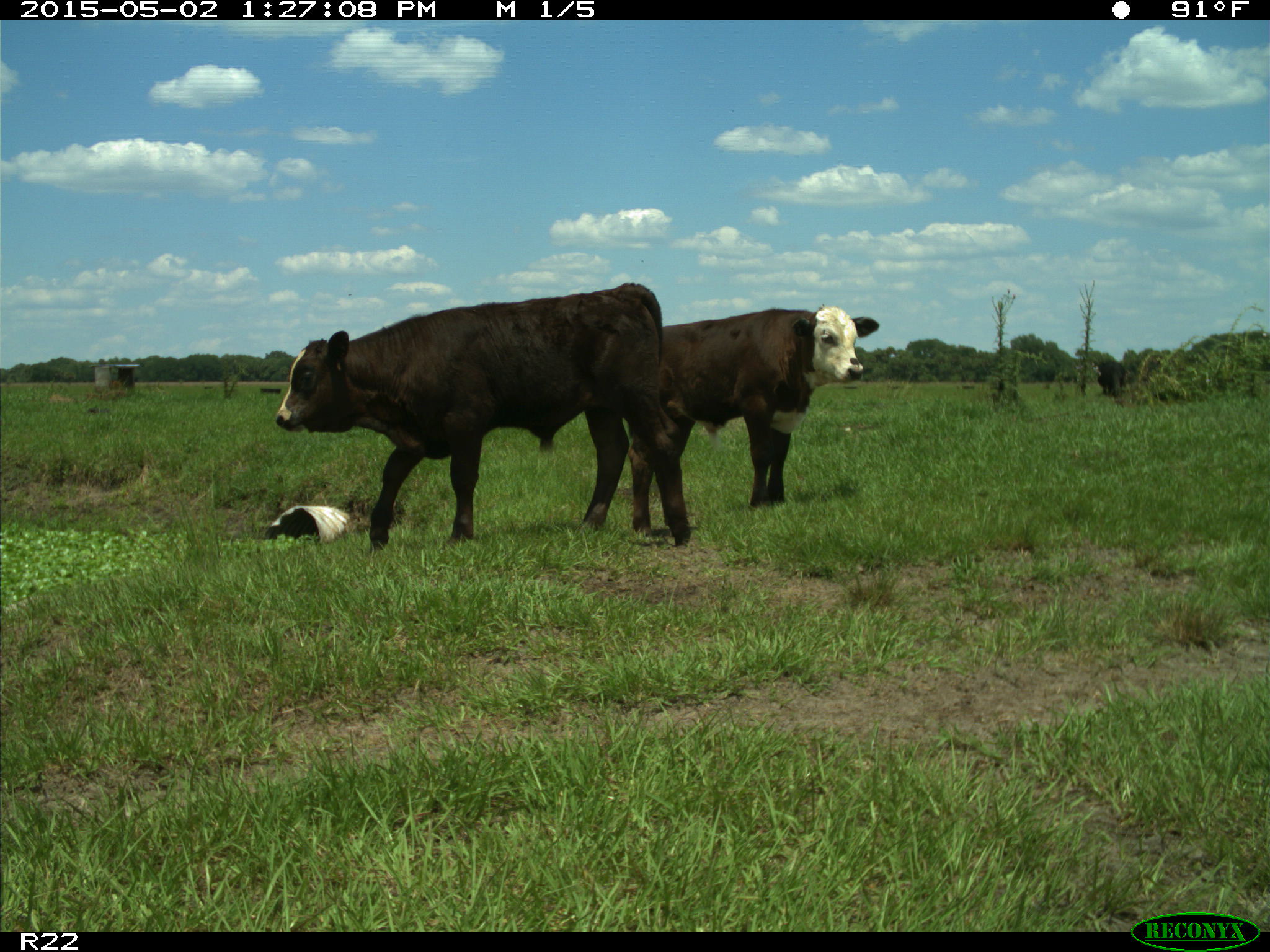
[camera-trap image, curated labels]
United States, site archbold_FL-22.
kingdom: Animalia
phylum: Chordata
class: Mammalia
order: Artiodactyla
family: Bovidae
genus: Bos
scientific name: Bos taurus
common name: domestic cow